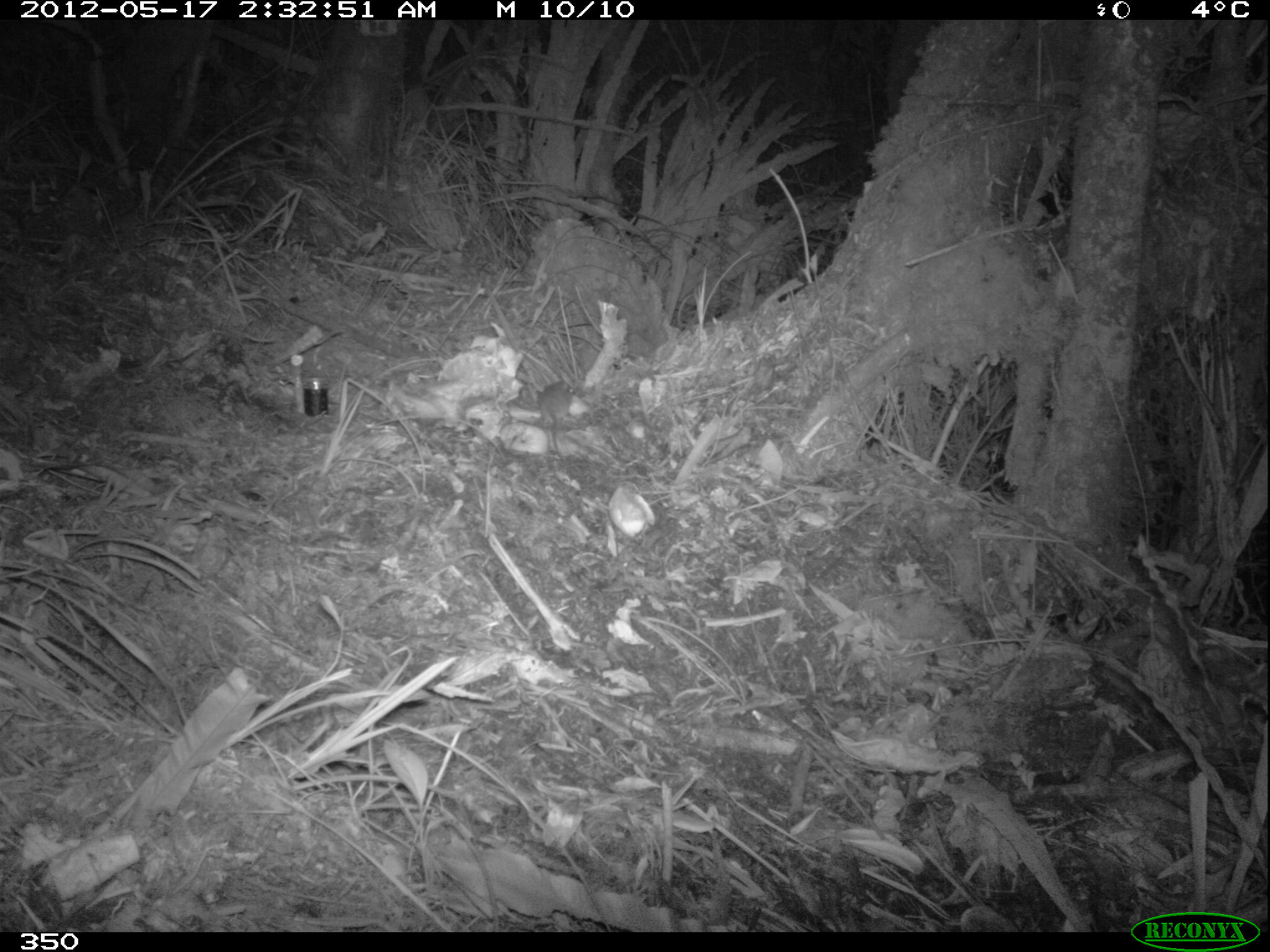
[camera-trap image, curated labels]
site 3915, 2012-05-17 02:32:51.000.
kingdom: Animalia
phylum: Chordata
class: Mammalia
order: Rodentia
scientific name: Rodentia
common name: rodents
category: unknown rodent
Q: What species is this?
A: Unknown rodent (rodents) (Rodentia).